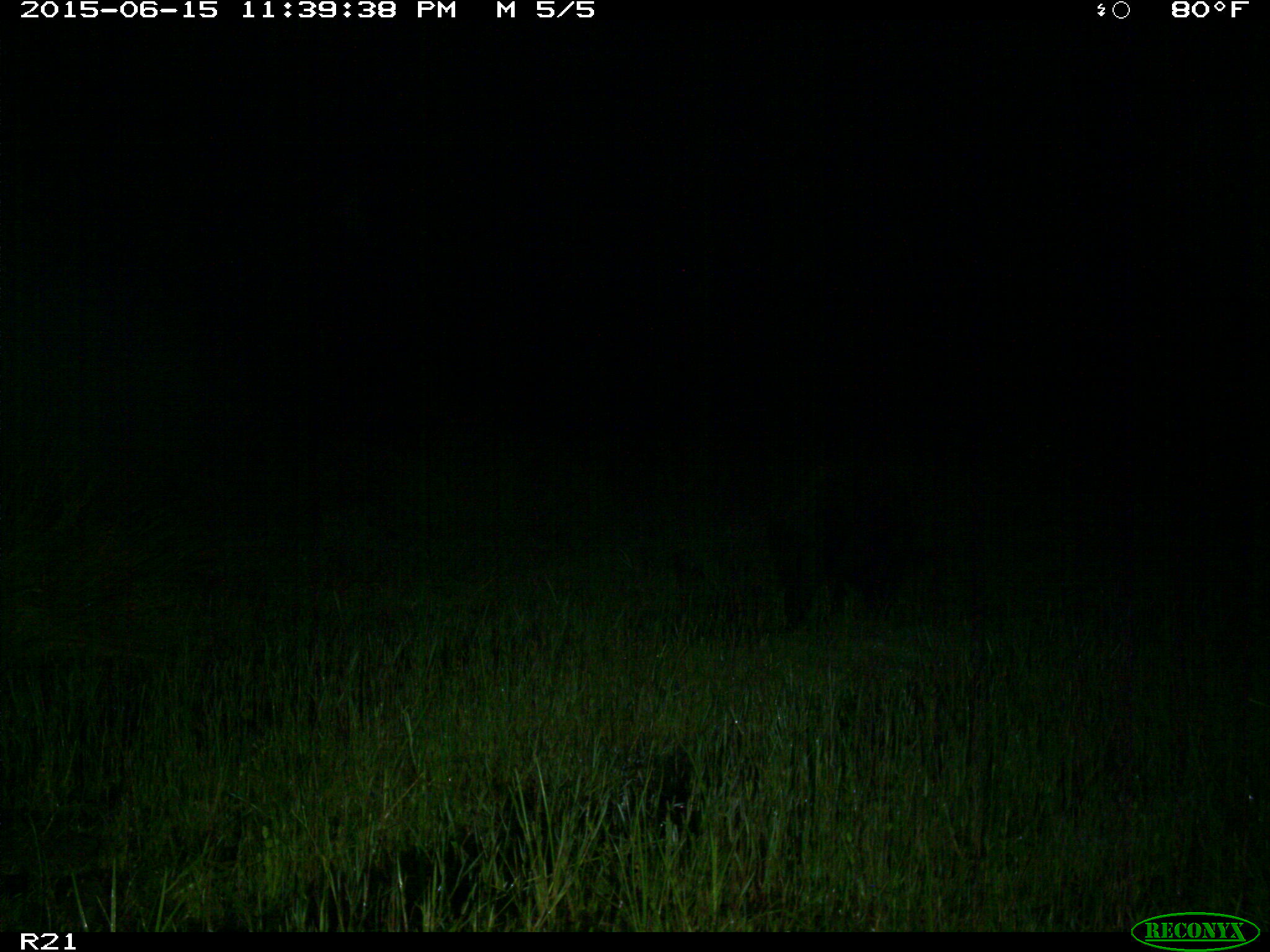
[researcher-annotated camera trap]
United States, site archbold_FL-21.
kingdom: Animalia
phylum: Chordata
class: Mammalia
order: Artiodactyla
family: Suidae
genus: Sus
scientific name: Sus scrofa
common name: wild boar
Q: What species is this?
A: Sus scrofa (wild boar).